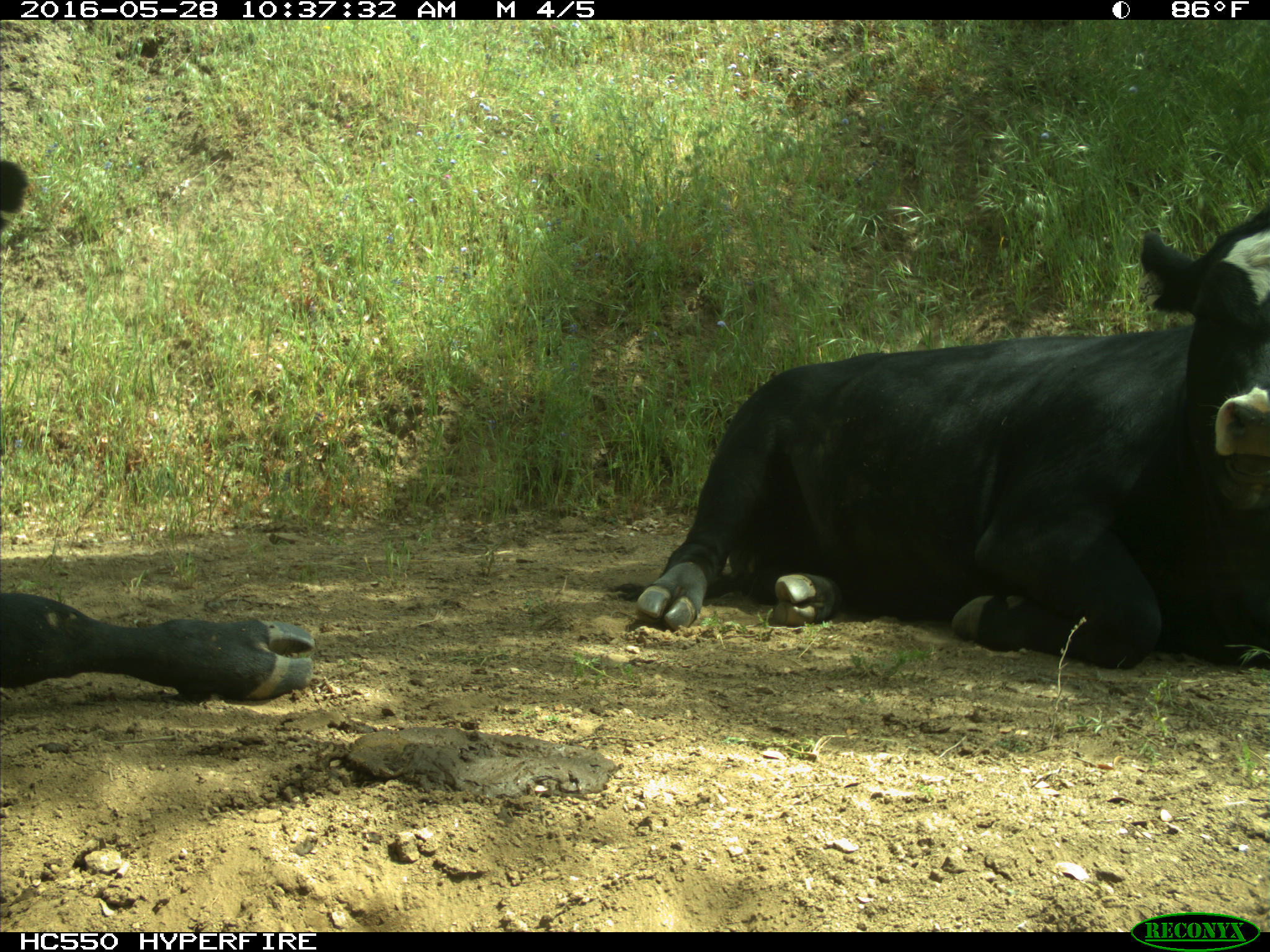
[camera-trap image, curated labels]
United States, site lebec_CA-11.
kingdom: Animalia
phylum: Chordata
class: Mammalia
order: Artiodactyla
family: Bovidae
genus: Bos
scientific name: Bos taurus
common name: domestic cow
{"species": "Bos taurus (domestic cow)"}